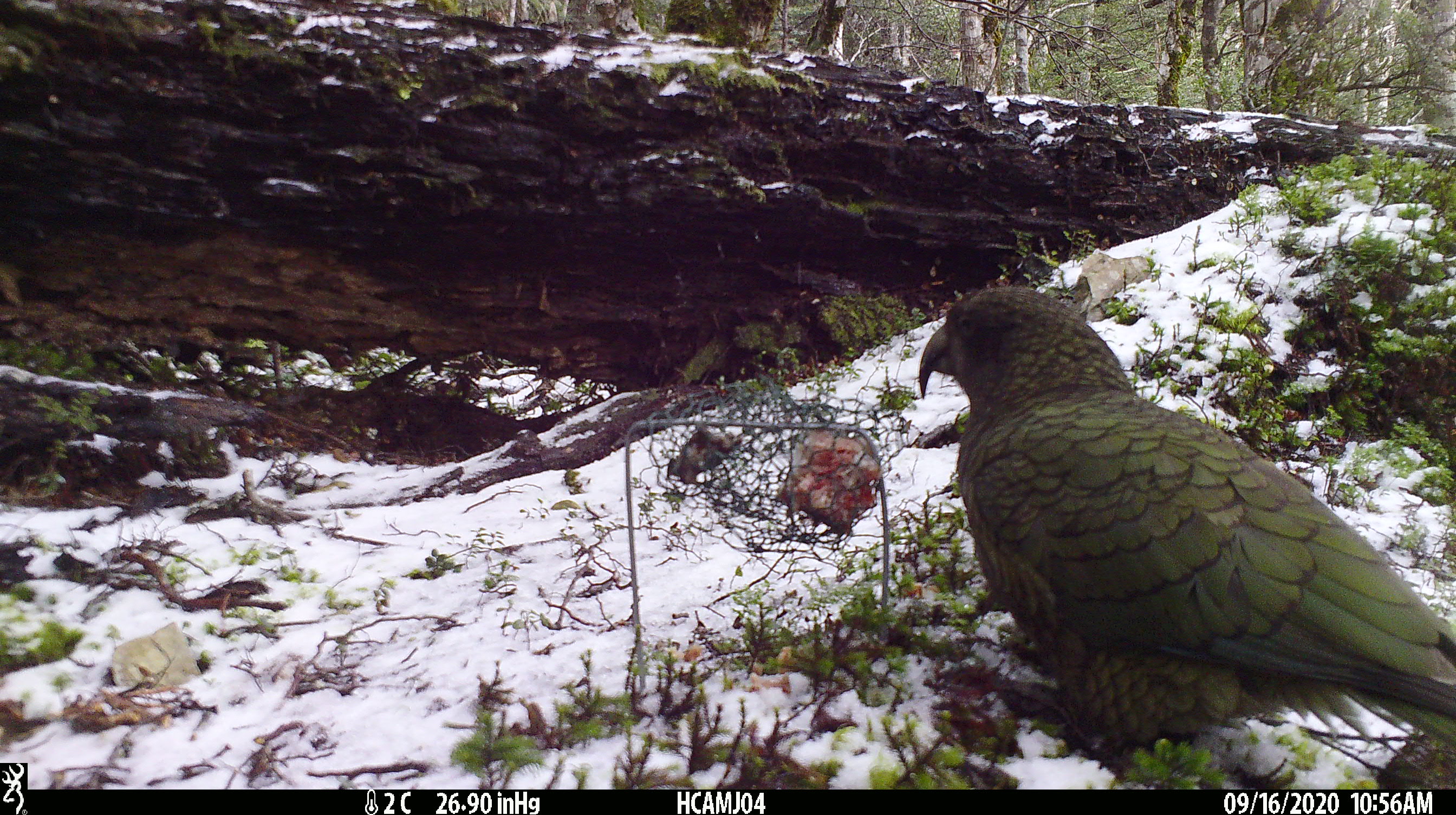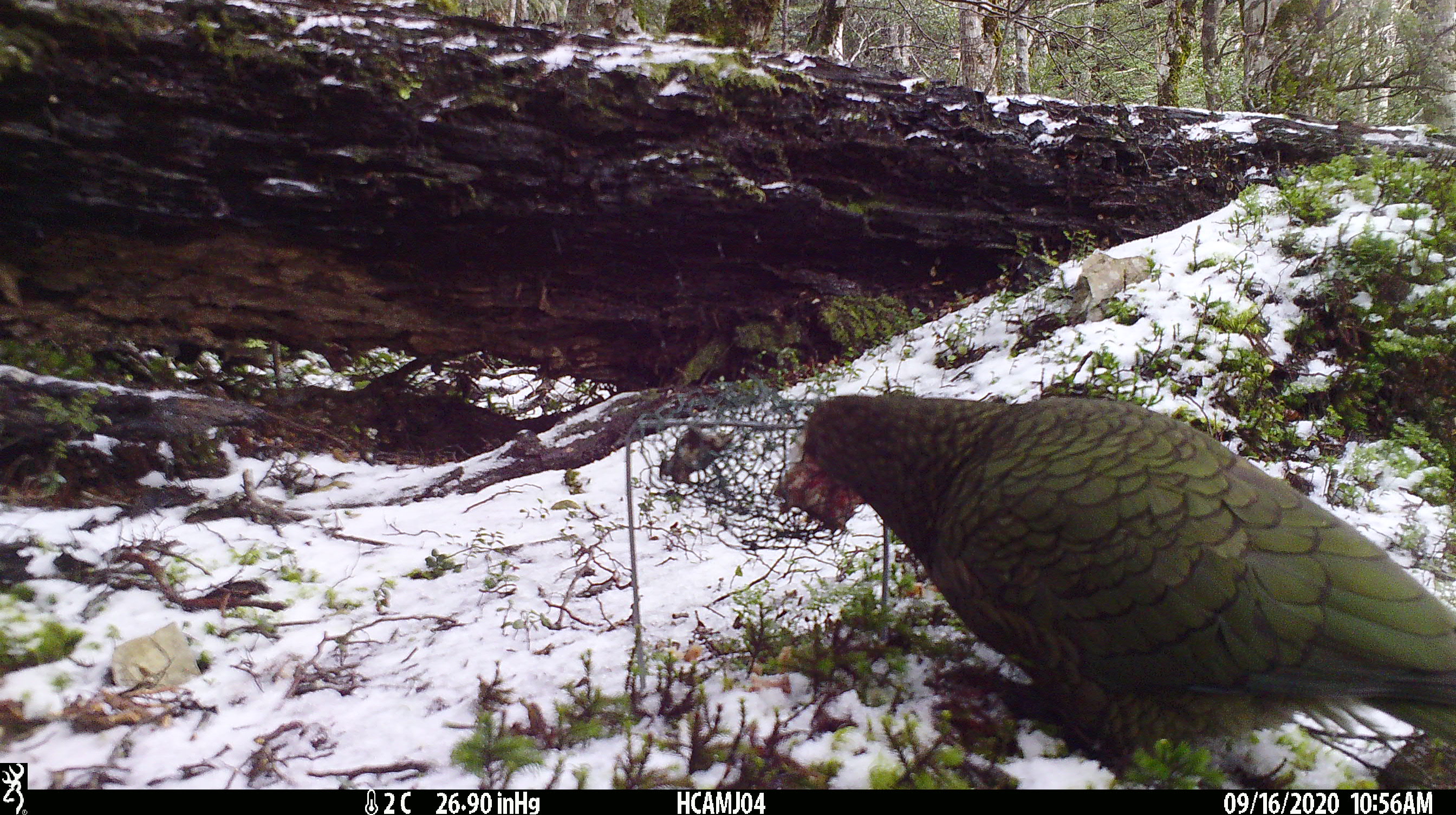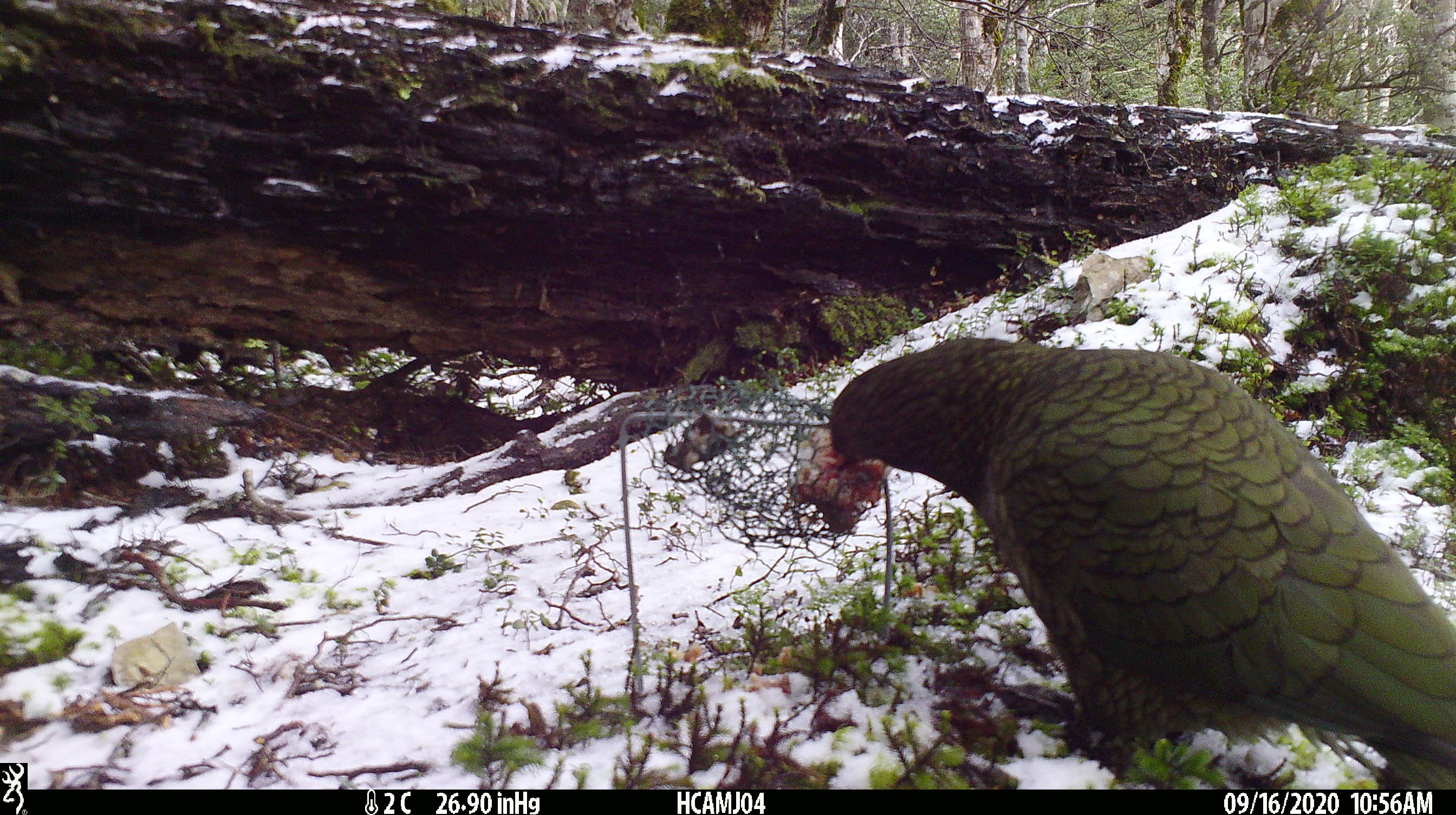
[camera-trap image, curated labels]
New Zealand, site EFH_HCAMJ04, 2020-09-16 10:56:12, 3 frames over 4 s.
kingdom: Animalia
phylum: Chordata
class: Aves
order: Psittaciformes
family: Strigopidae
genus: Nestor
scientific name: Nestor notabilis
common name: kea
Kea (Nestor notabilis).